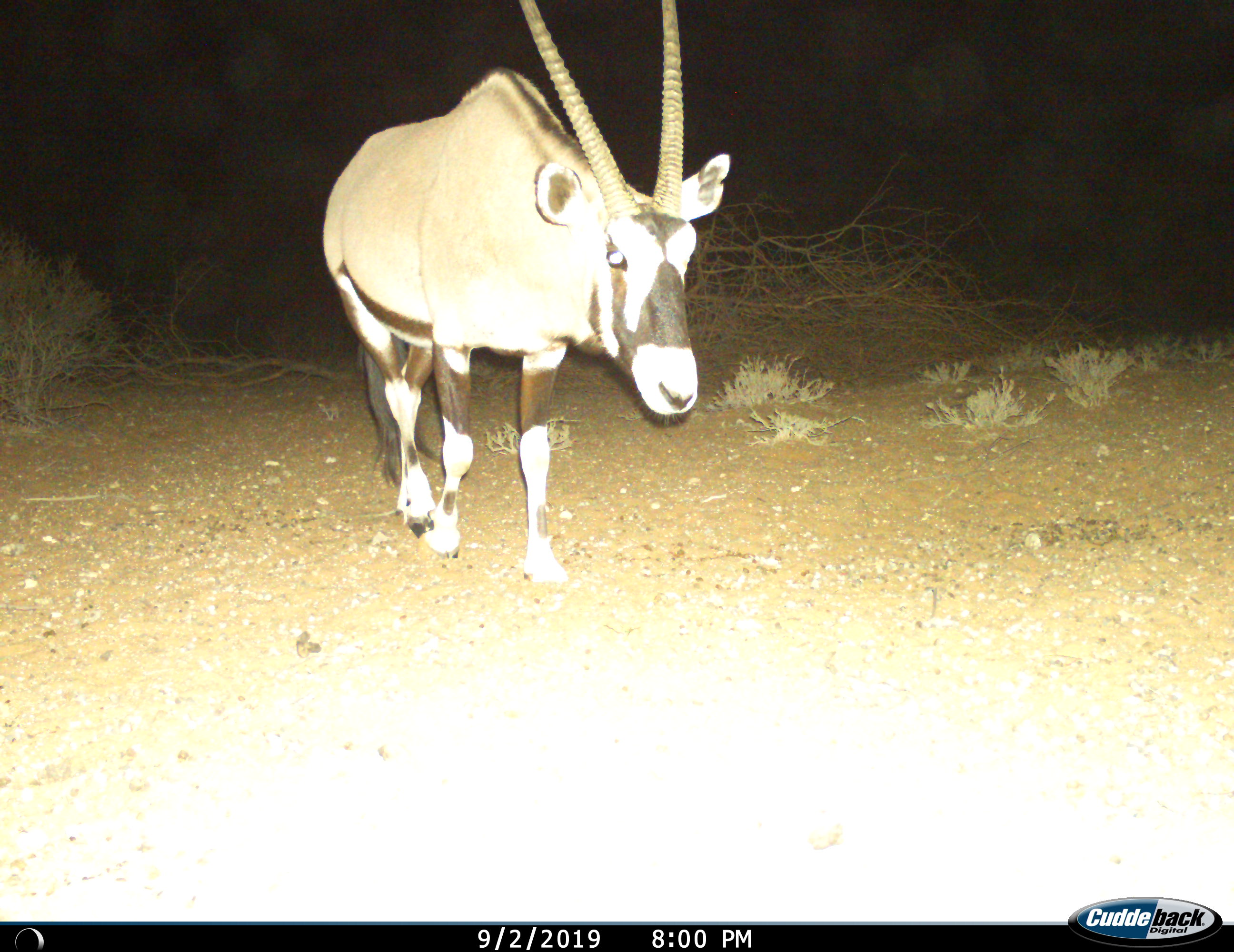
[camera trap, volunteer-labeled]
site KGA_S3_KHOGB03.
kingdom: Animalia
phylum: Chordata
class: Mammalia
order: Artiodactyla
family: Bovidae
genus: Oryx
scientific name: Oryx gazella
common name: gemsbok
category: oryx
Oryx (gemsbok) (Oryx gazella), count 1. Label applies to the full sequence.